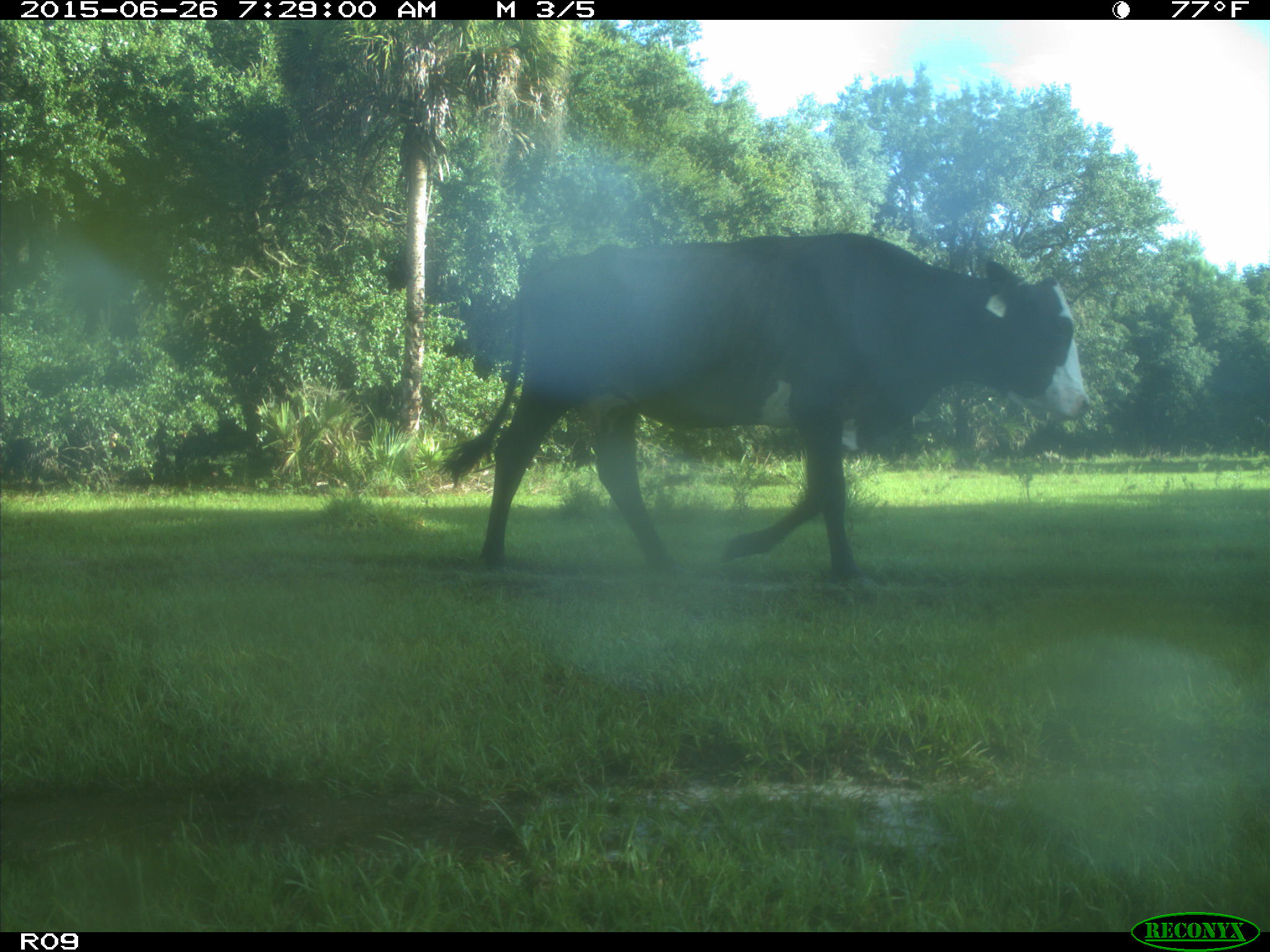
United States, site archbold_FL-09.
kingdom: Animalia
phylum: Chordata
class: Mammalia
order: Artiodactyla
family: Bovidae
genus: Bos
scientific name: Bos taurus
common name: domestic cow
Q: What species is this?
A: Bos taurus (domestic cow).